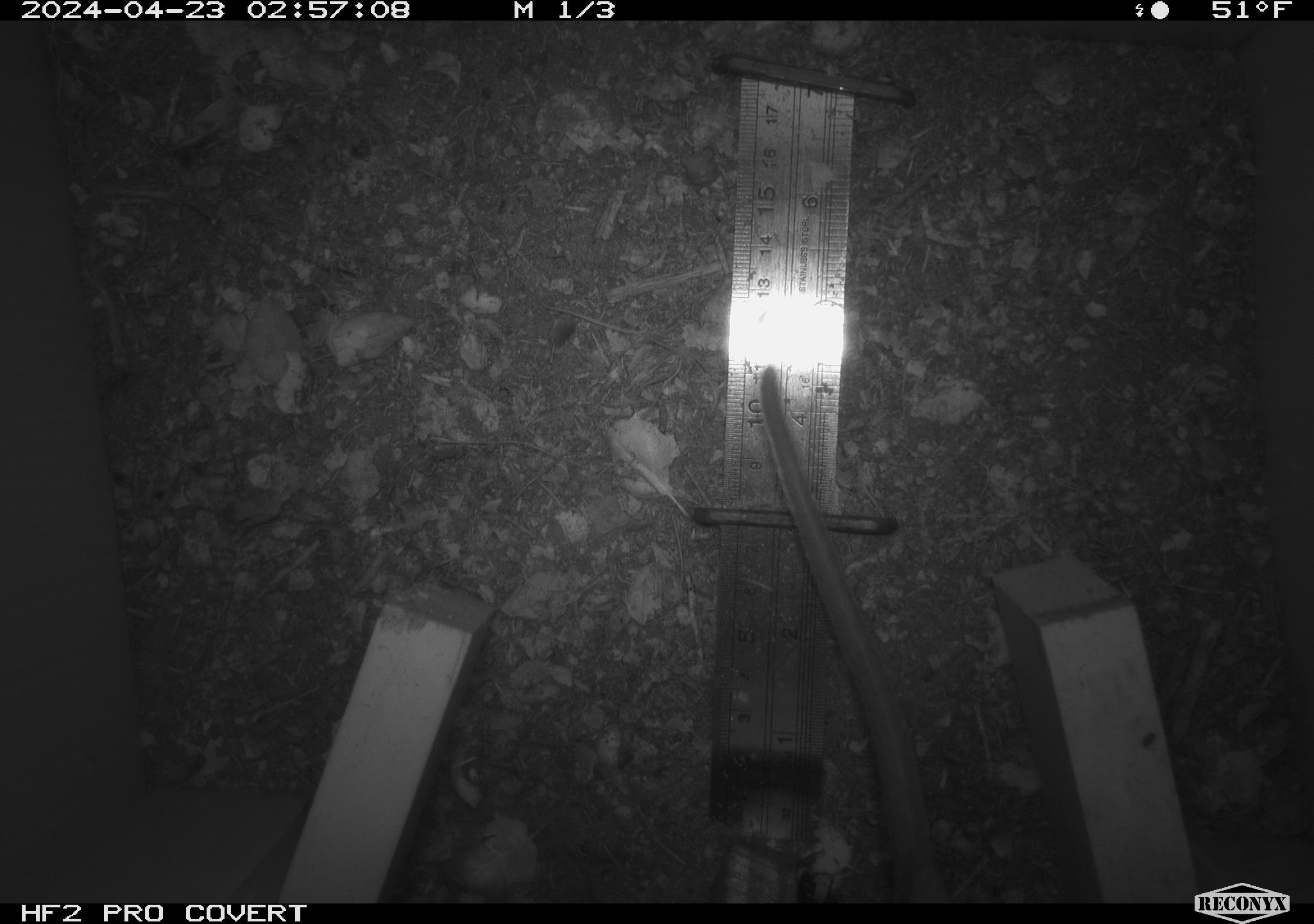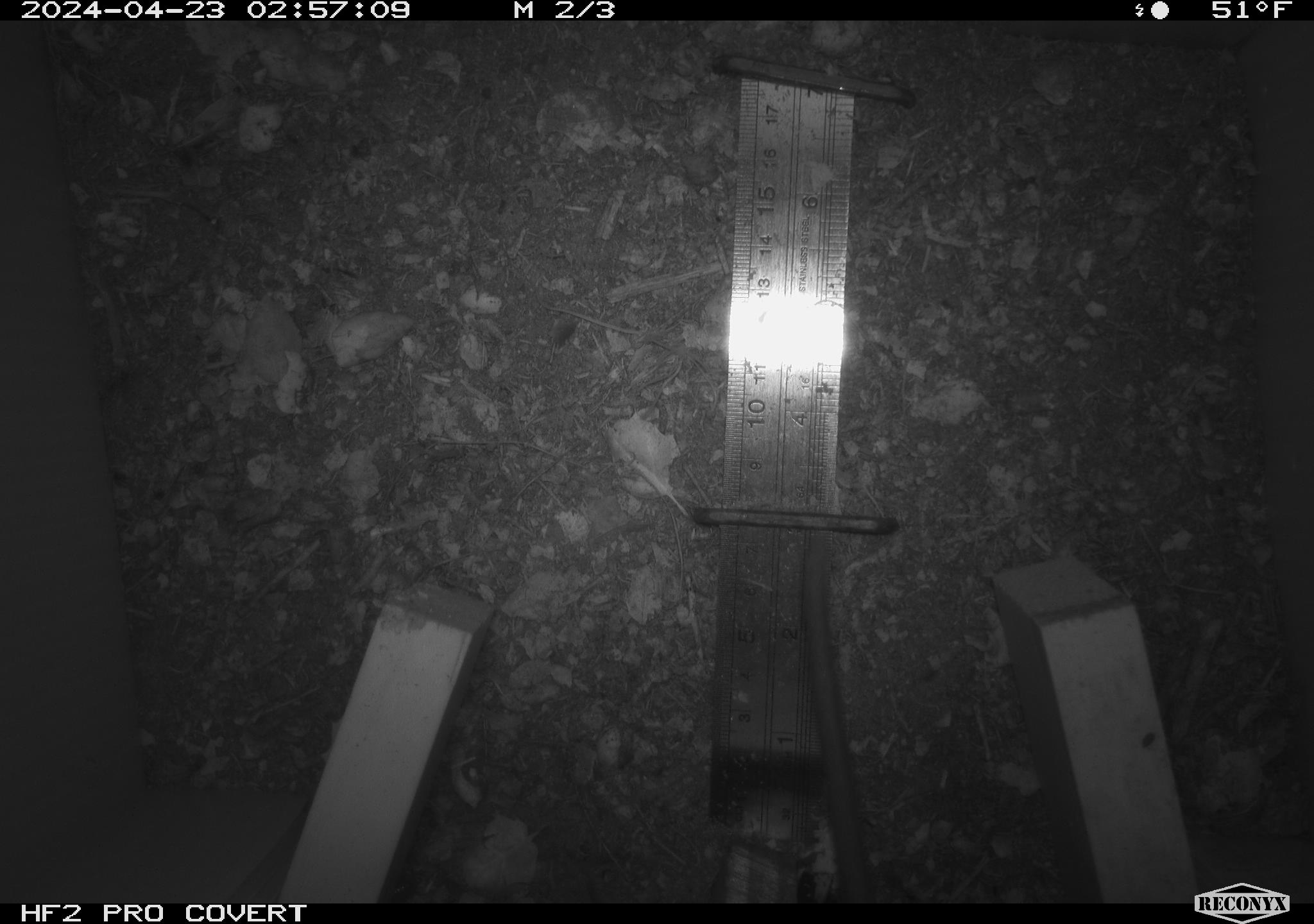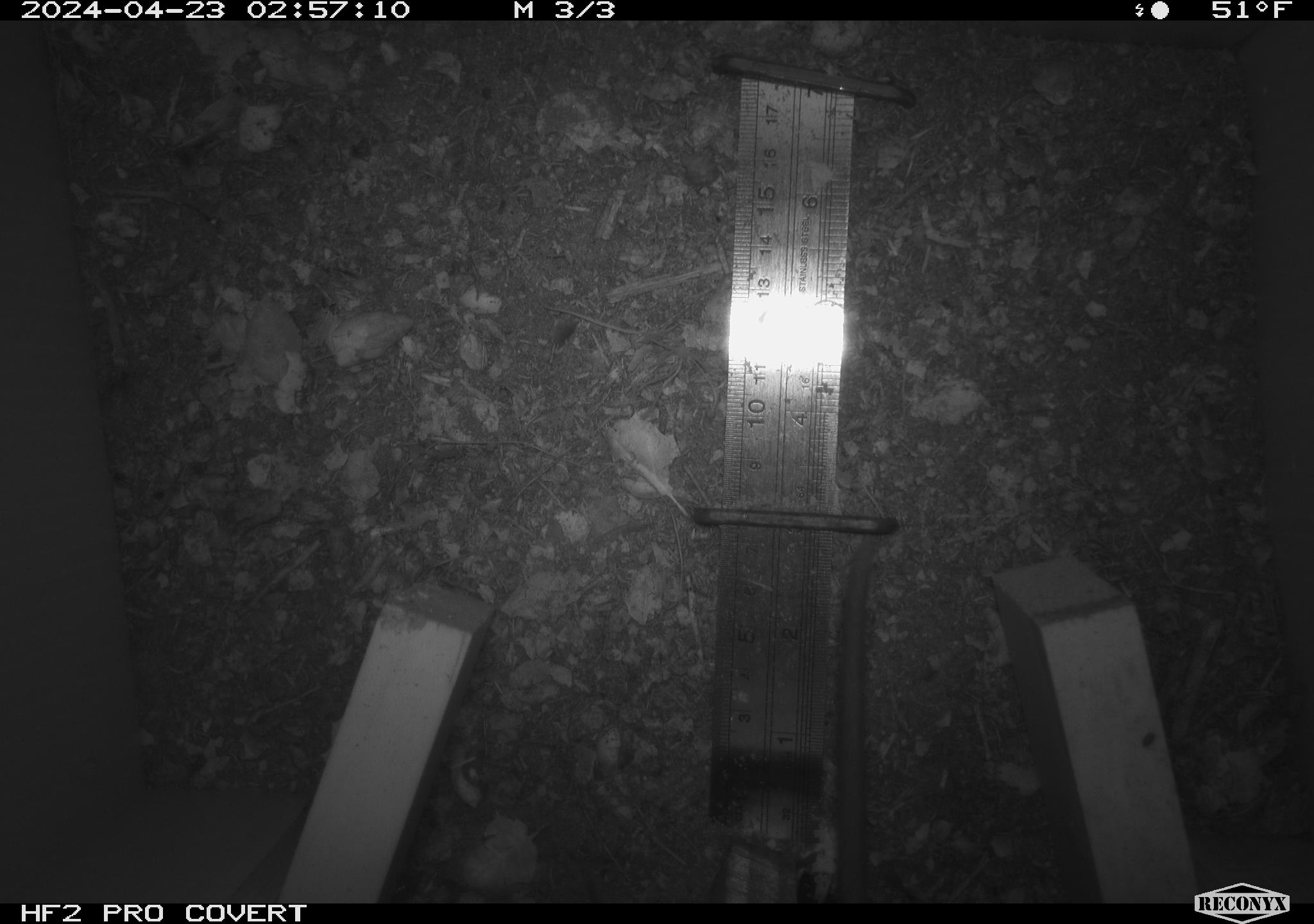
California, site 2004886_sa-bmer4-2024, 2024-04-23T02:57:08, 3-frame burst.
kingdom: Animalia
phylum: Chordata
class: Mammalia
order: Rodentia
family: Muridae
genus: Rattus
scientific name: Rattus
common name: rat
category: rattus species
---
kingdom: Animalia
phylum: Chordata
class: Mammalia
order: Rodentia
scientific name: Rodentia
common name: mouse species